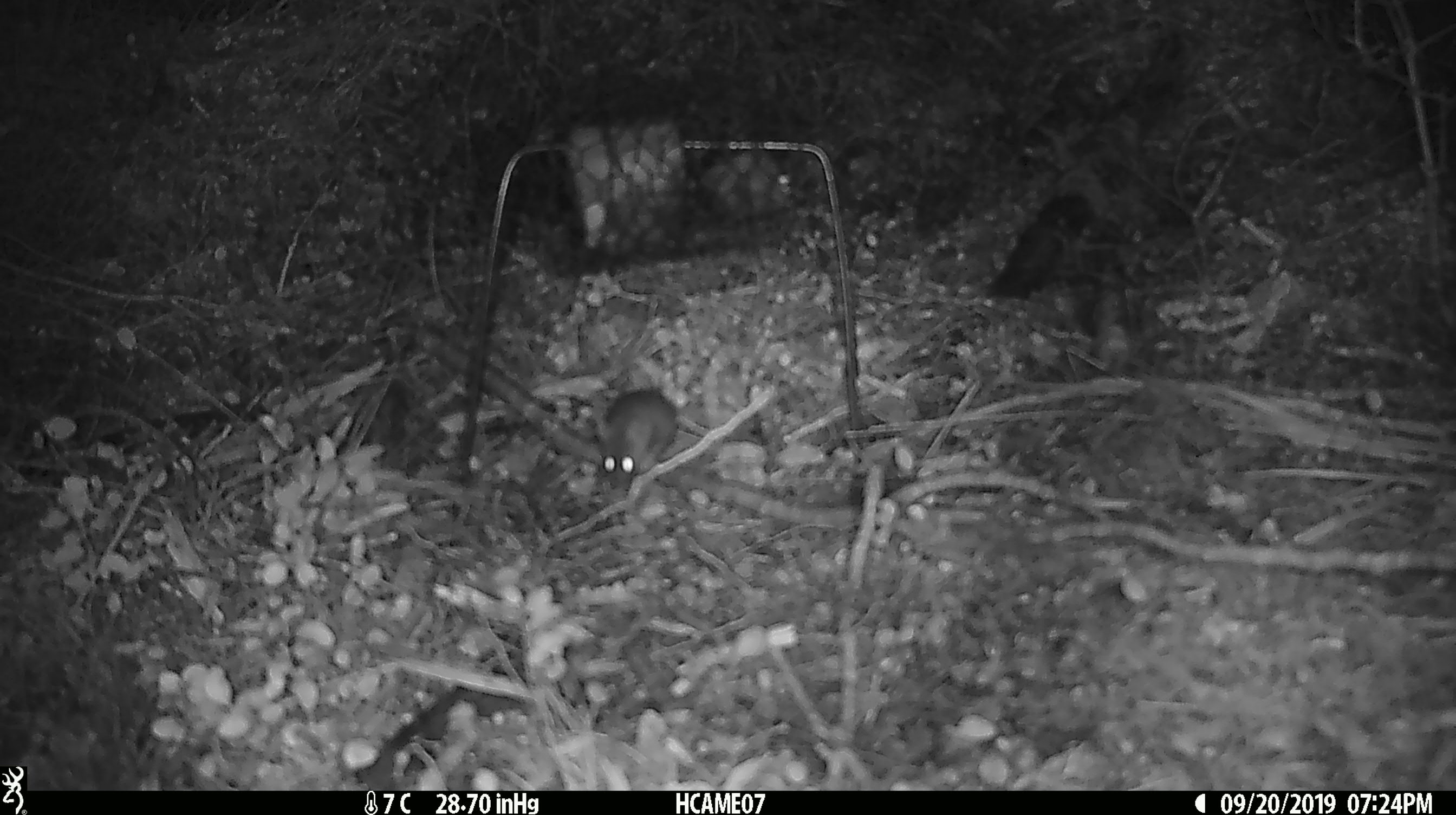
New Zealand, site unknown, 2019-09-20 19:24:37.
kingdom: Animalia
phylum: Chordata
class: Mammalia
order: Rodentia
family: Muridae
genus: Mus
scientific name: Mus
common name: mouse